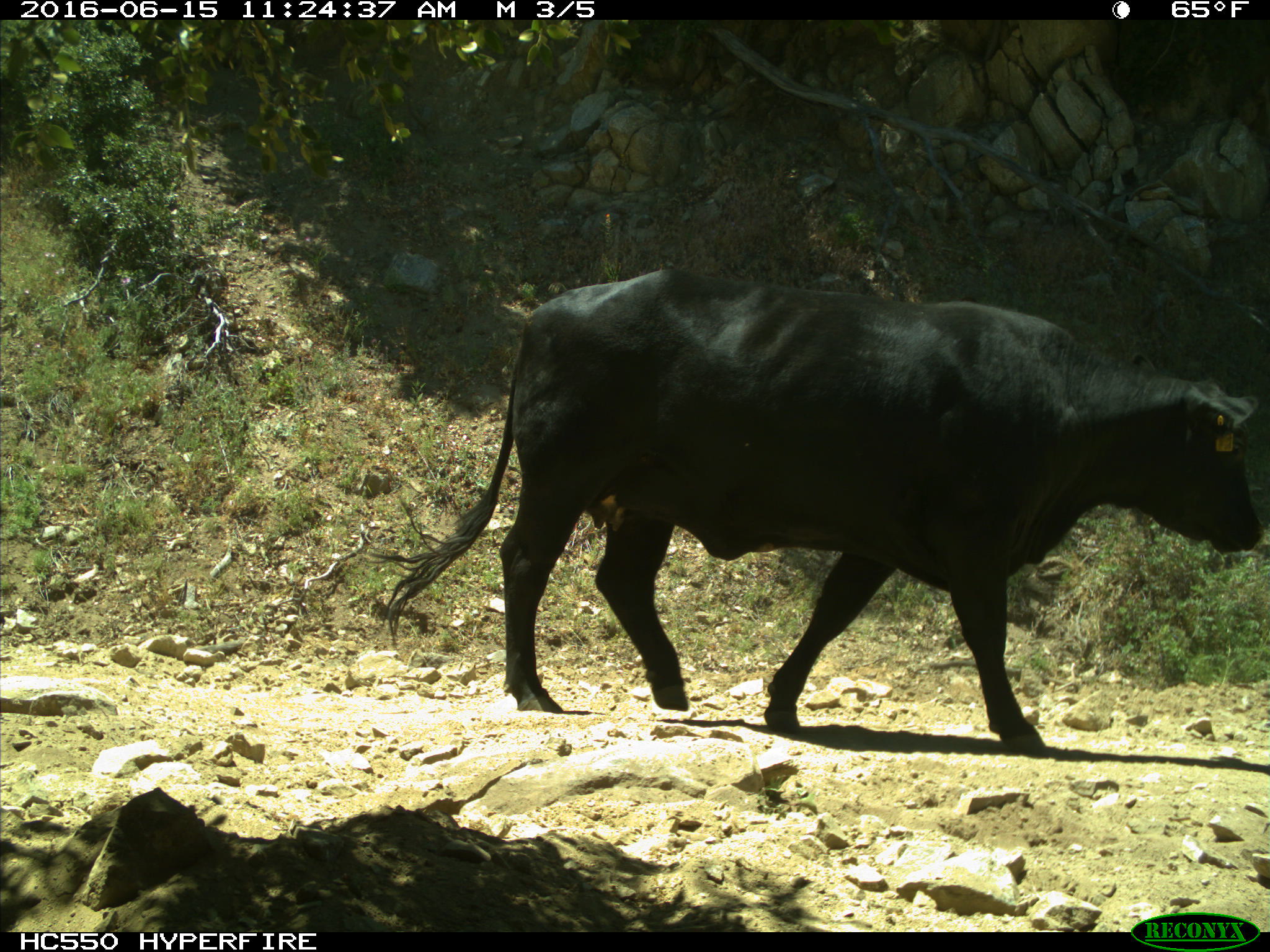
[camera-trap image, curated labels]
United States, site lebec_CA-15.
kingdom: Animalia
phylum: Chordata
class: Mammalia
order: Artiodactyla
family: Bovidae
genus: Bos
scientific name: Bos taurus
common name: domestic cow